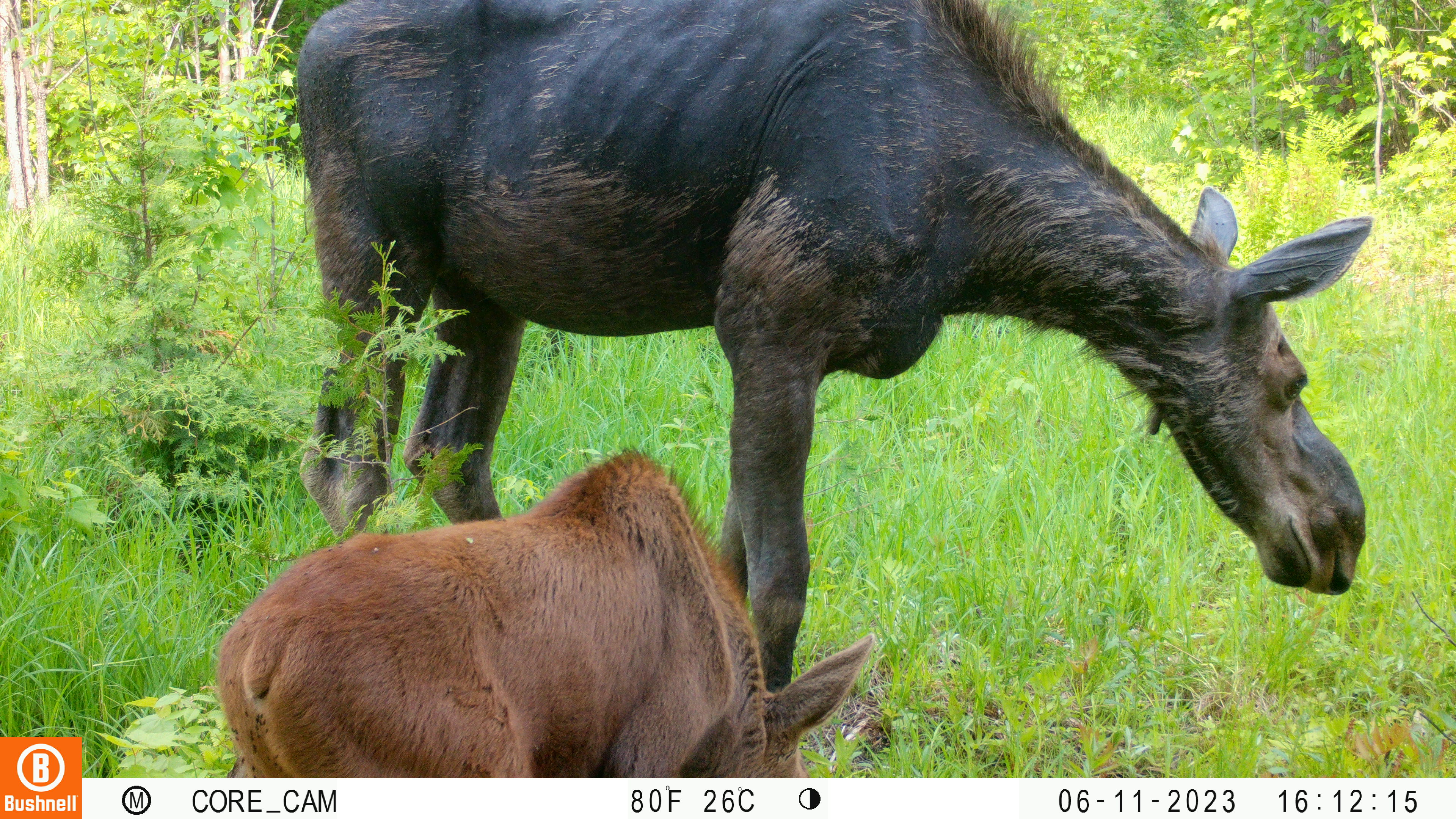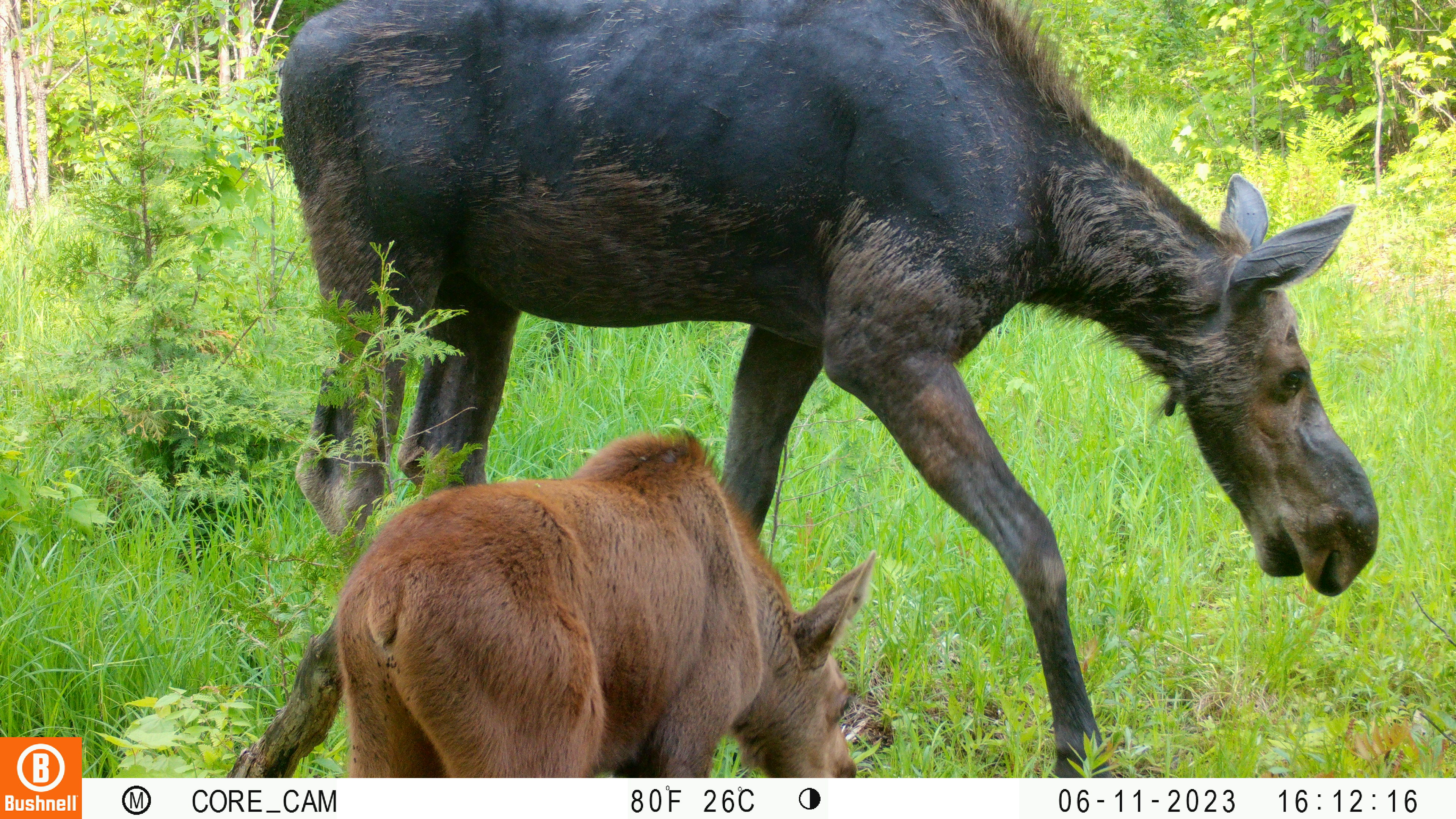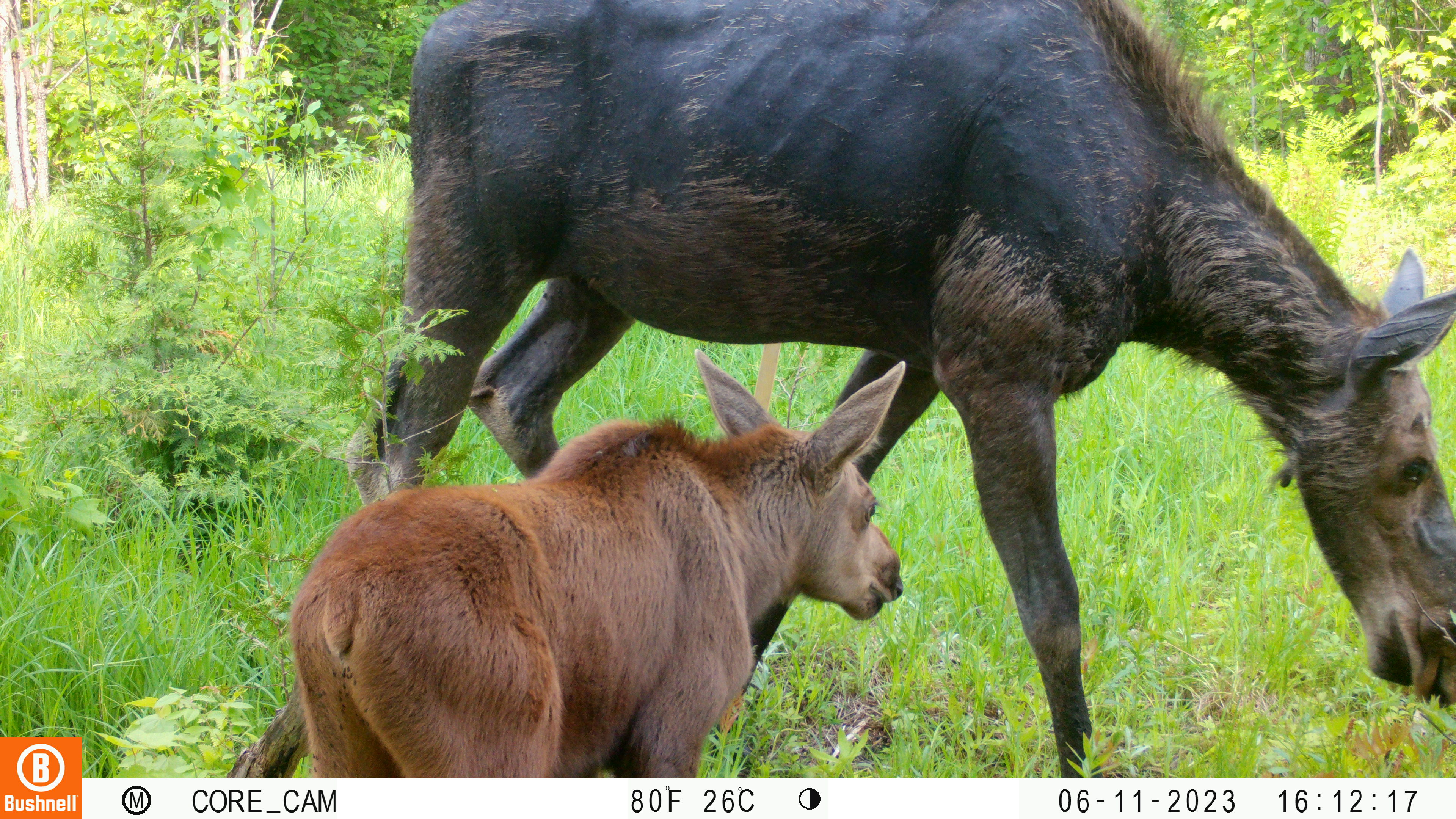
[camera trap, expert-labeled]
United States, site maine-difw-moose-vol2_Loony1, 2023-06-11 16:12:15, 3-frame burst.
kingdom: Animalia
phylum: Chordata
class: Mammalia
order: Artiodactyla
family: Cervidae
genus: Alces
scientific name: Alces alces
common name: moose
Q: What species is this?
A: Moose (Alces alces).